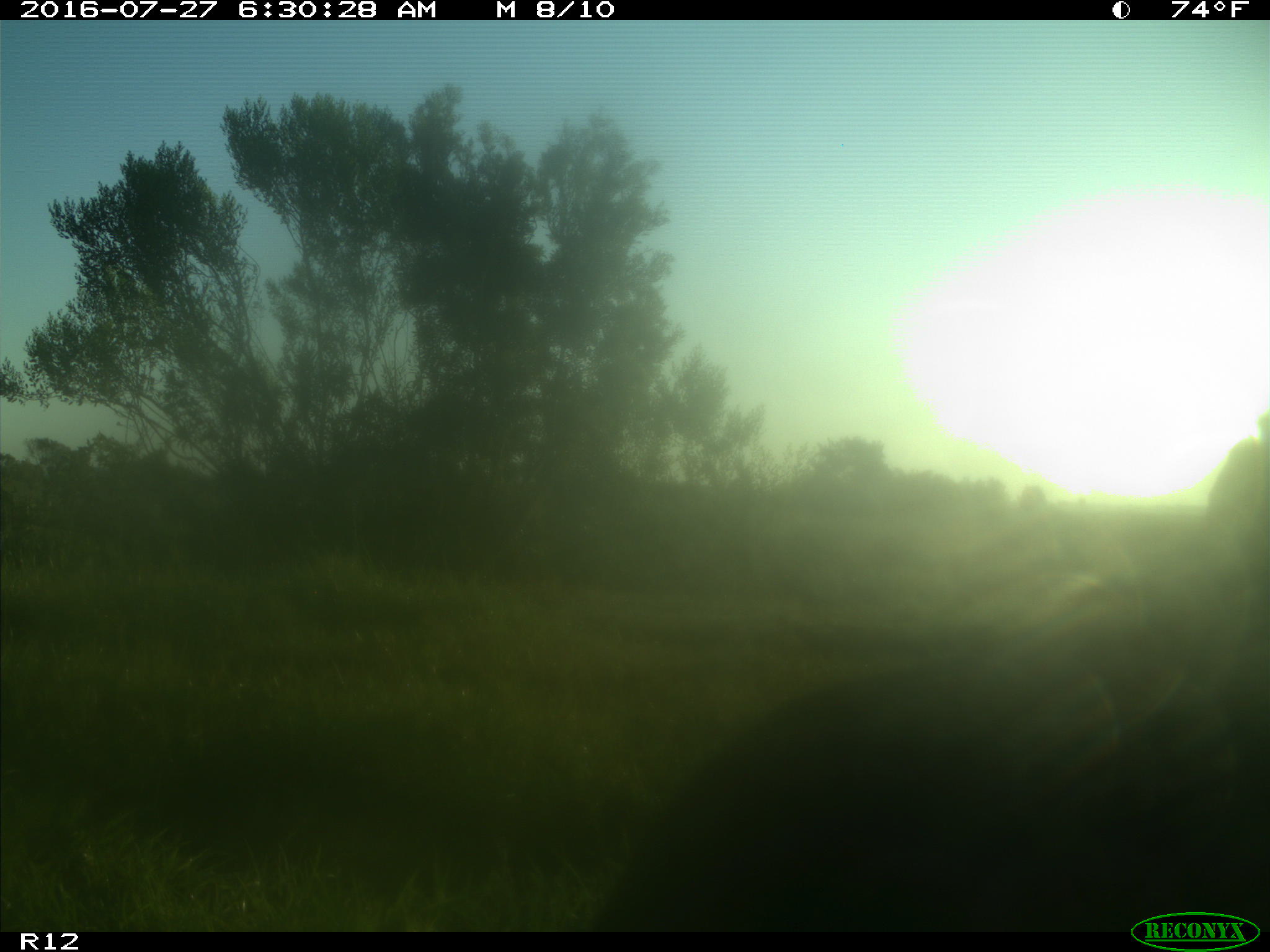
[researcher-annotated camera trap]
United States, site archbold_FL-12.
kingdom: Animalia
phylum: Chordata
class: Mammalia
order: Artiodactyla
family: Bovidae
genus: Bos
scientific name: Bos taurus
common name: domestic cow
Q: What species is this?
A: Bos taurus (domestic cow).